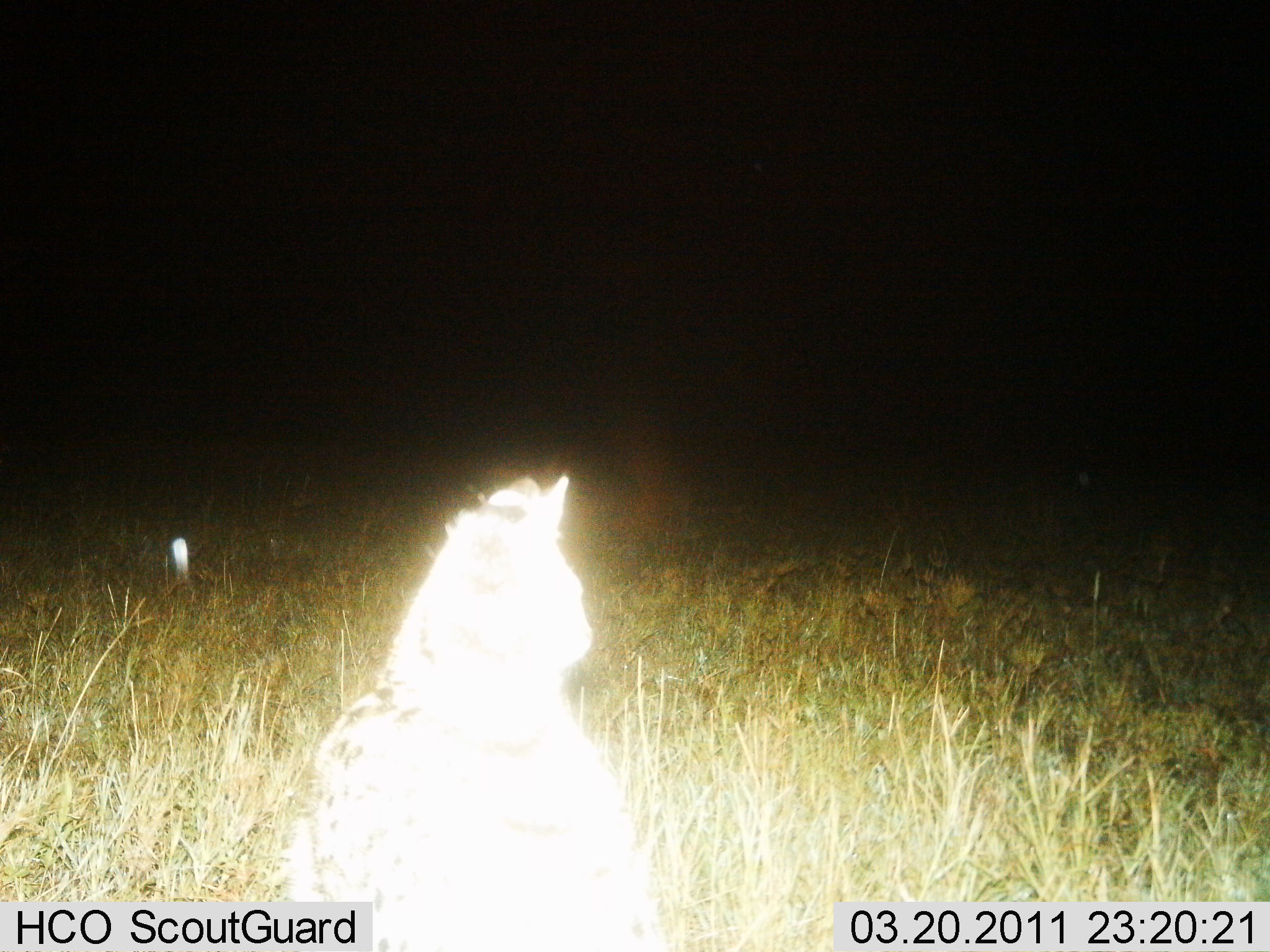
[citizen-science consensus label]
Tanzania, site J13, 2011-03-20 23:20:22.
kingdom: Animalia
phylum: Chordata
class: Mammalia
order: Carnivora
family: Felidae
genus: Leptailurus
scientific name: Leptailurus serval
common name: serval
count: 1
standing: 91%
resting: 9%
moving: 0%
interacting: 0%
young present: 0%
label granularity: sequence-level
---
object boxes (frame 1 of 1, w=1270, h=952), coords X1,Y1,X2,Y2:
animal: 278,473,673,952